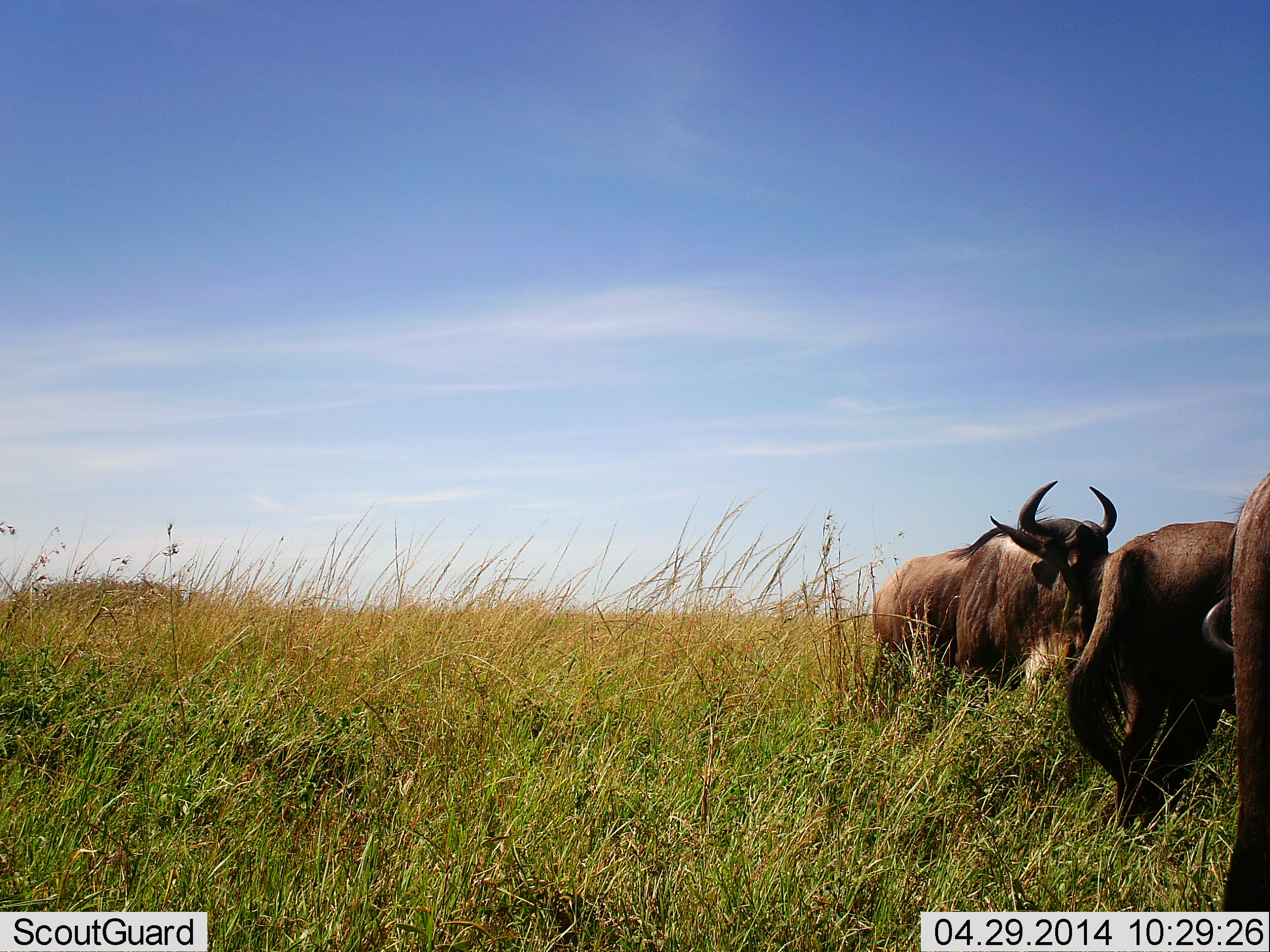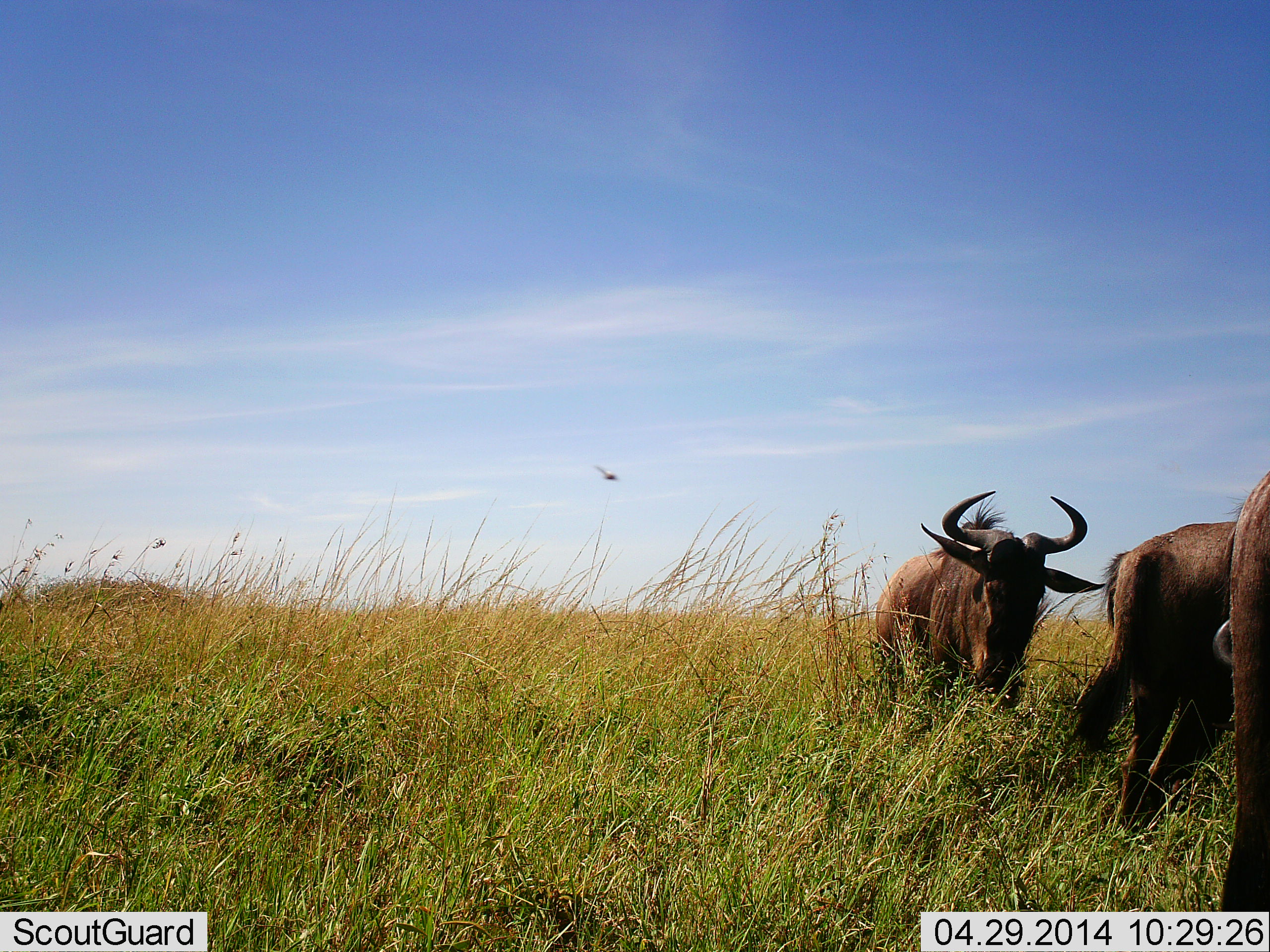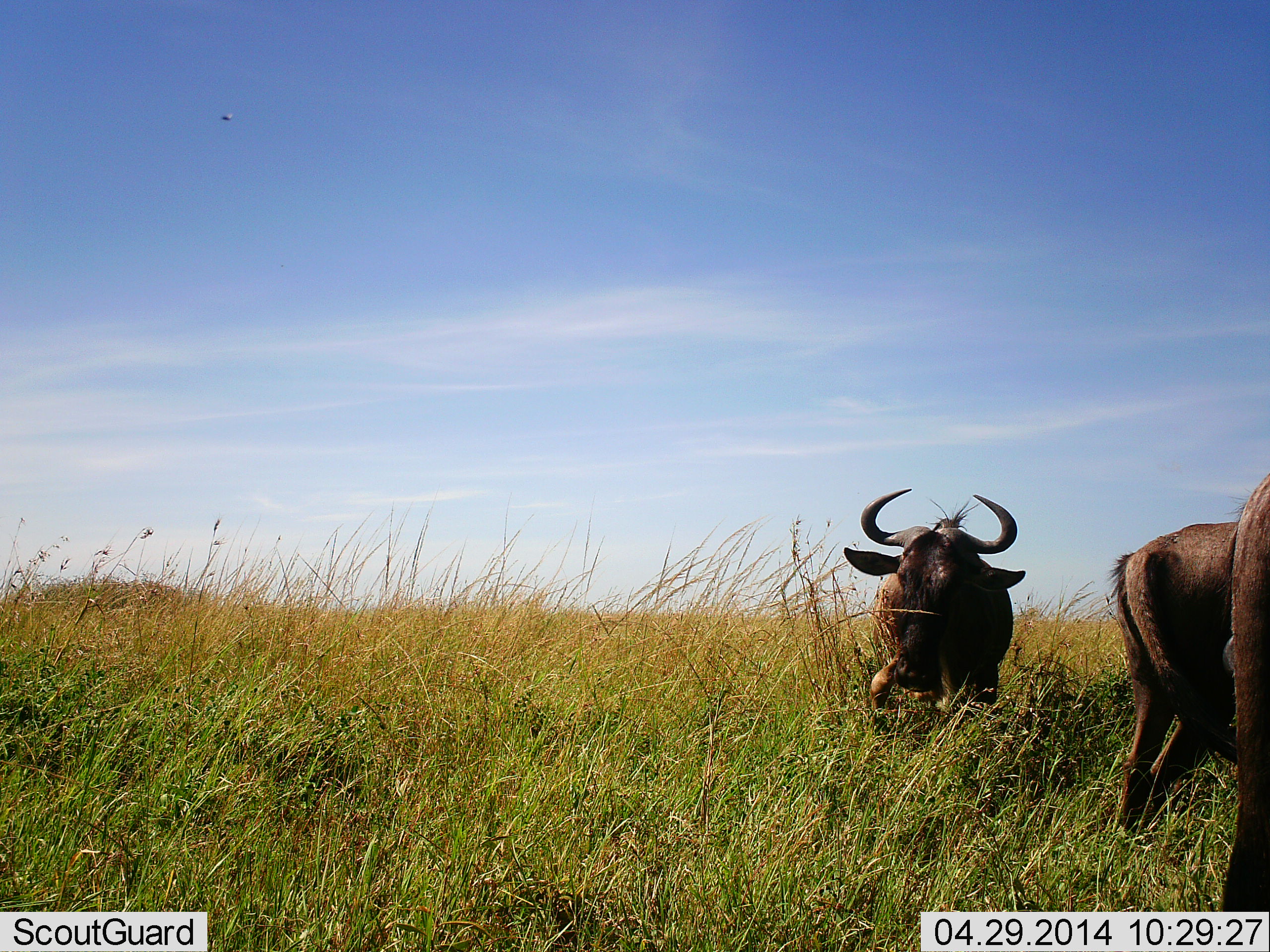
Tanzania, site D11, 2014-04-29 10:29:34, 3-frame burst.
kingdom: Animalia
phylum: Chordata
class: Mammalia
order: Artiodactyla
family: Bovidae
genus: Connochaetes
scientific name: Connochaetes taurinus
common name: blue wildebeest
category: wildebeest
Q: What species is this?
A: Wildebeest (blue wildebeest) (Connochaetes taurinus).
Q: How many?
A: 3.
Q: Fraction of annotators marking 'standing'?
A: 55%.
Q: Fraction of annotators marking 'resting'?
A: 0%.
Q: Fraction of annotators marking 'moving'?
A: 55%.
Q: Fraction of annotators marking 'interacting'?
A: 0%.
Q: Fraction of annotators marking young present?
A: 0%.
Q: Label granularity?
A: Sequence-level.